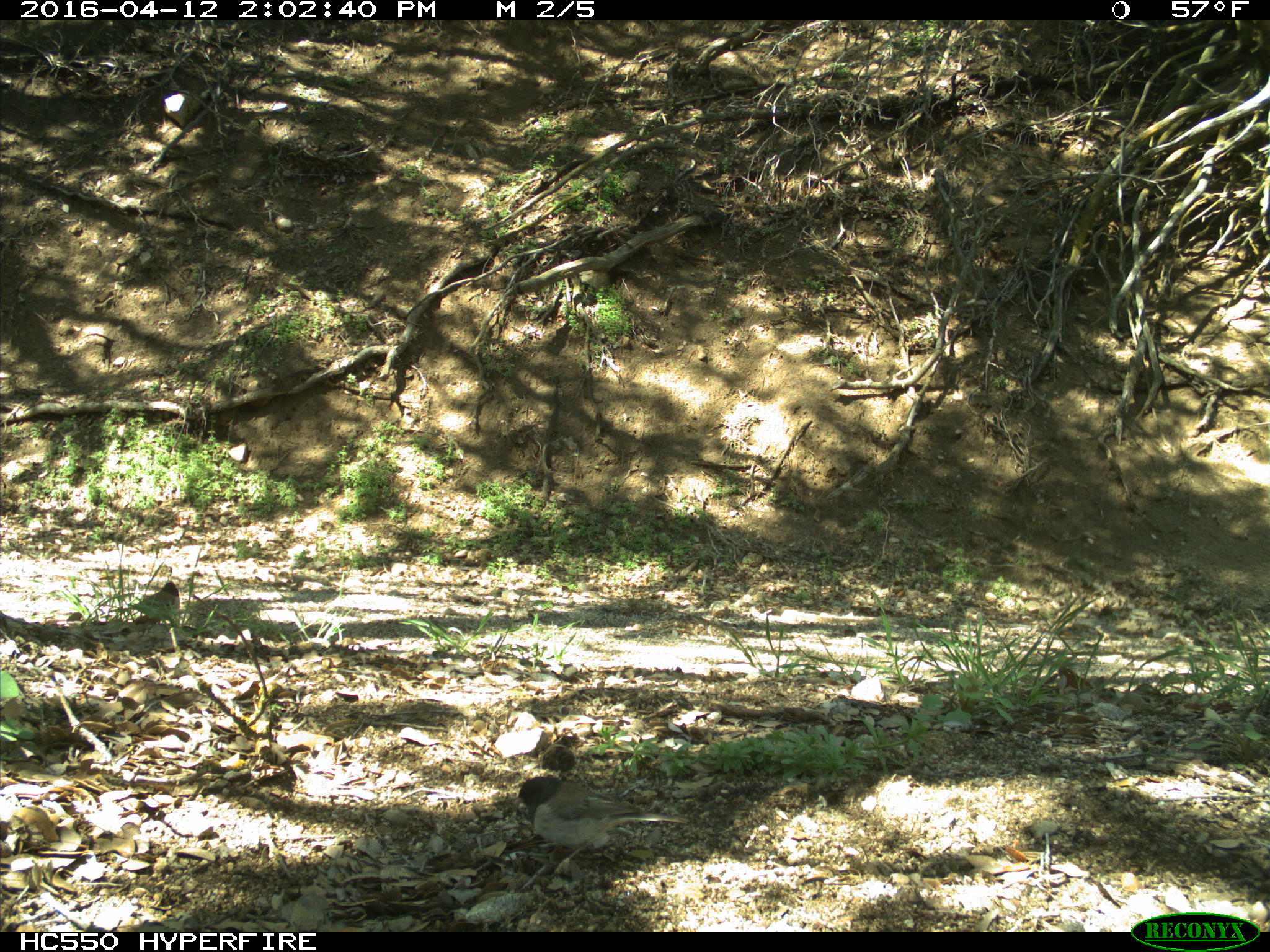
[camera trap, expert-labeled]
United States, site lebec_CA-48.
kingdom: Animalia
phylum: Chordata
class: Aves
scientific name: Aves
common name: birds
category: unidentified bird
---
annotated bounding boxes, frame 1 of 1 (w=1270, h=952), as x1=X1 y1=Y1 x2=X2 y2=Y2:
animal: x1=514 y1=776 x2=690 y2=865; x1=135 y1=583 x2=180 y2=622; x1=542 y1=744 x2=575 y2=771